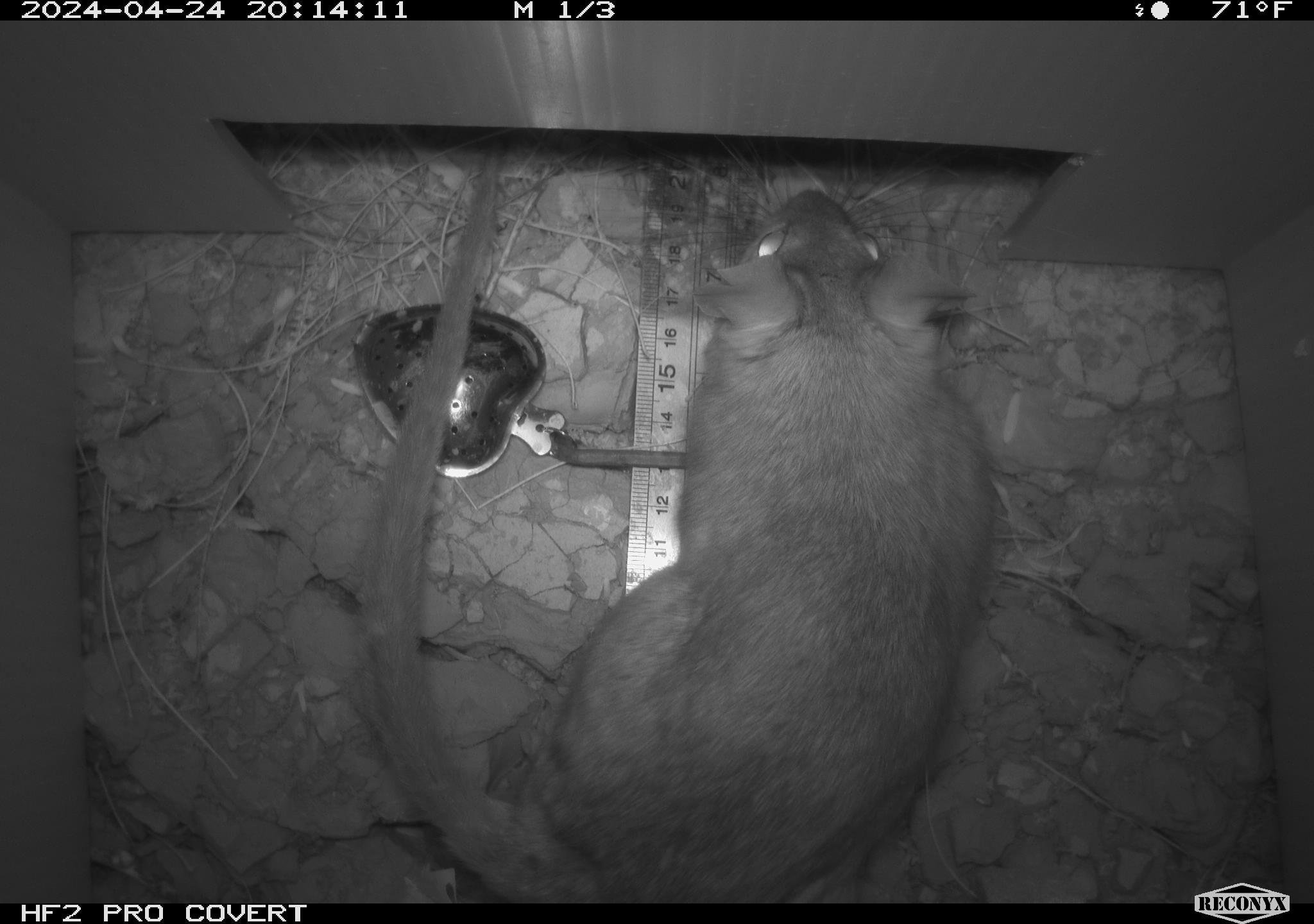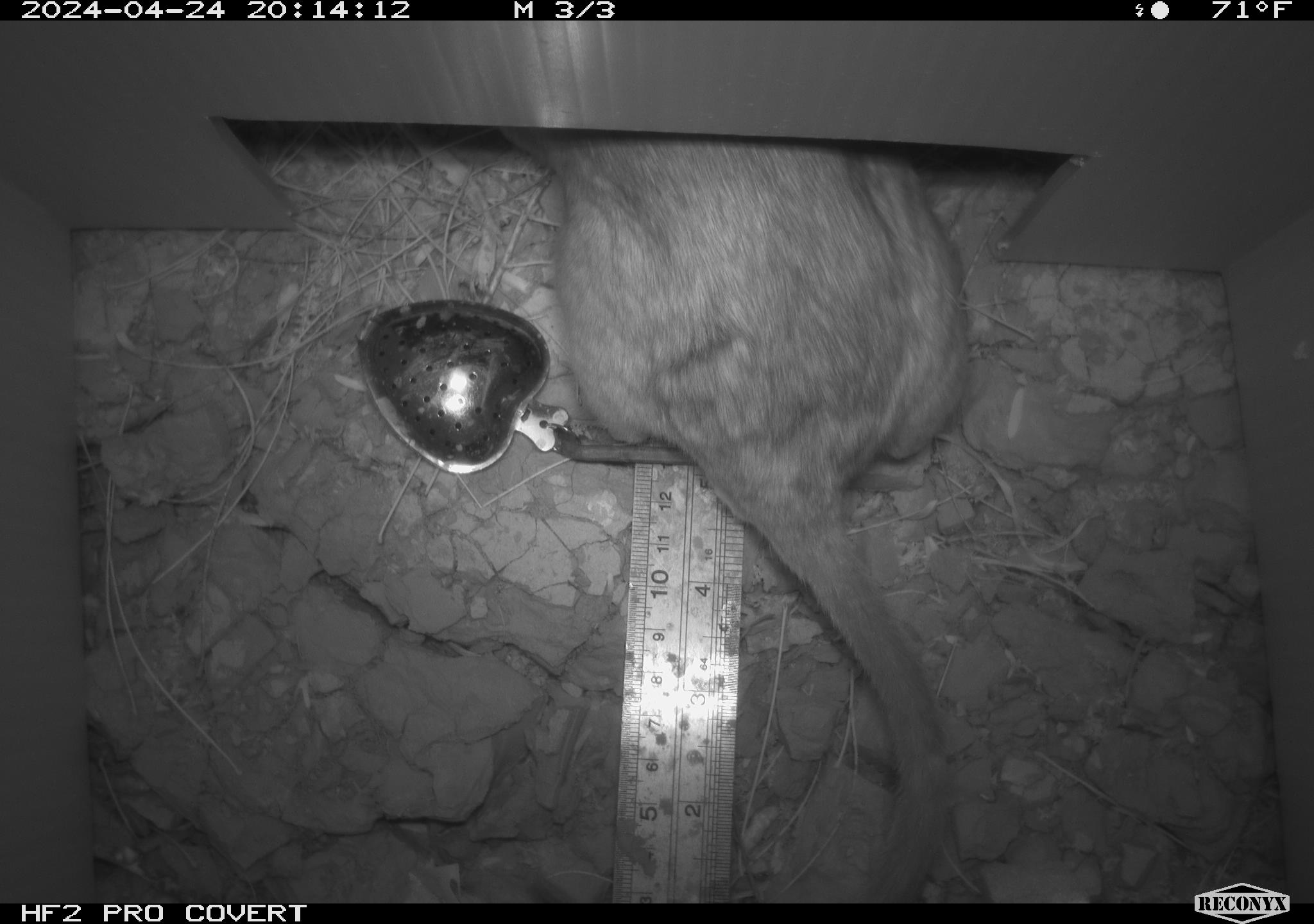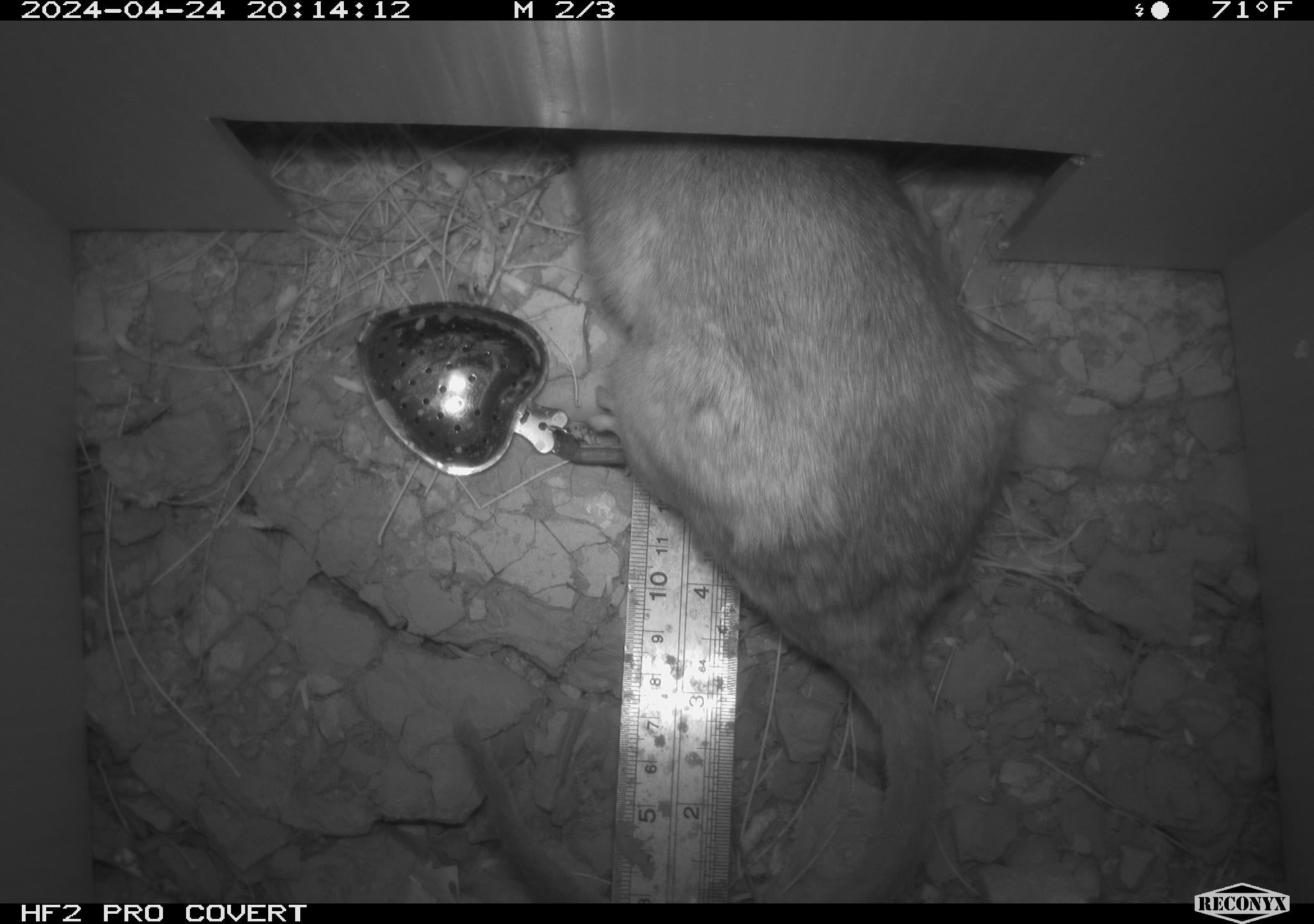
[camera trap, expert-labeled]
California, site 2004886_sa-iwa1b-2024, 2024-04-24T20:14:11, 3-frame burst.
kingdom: Animalia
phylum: Chordata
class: Mammalia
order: Rodentia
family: Cricetidae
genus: Neotoma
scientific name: Neotoma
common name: pack rat or woodrat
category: neotoma species